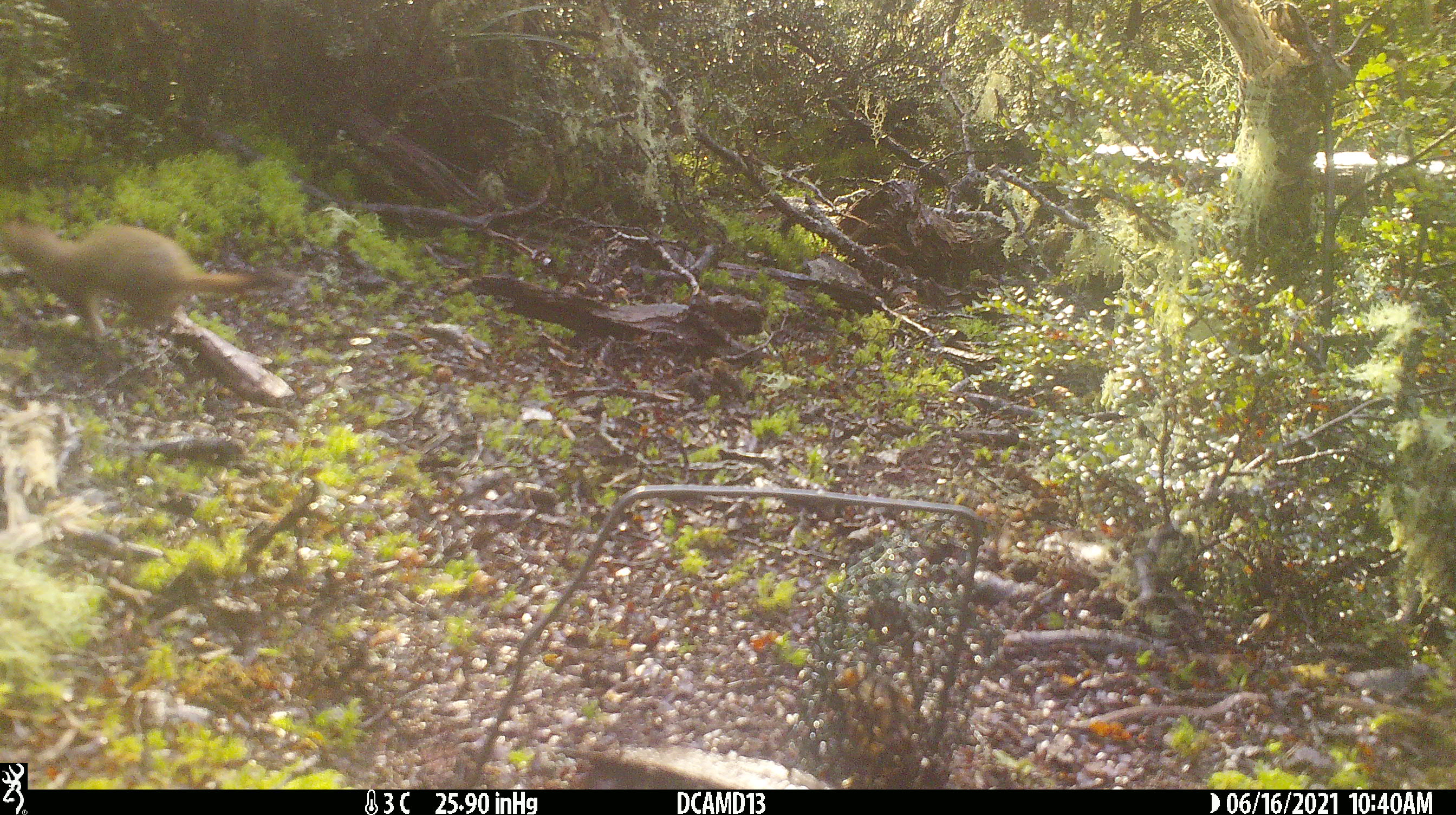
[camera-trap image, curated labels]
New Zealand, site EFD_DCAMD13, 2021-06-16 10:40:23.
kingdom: Animalia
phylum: Chordata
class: Mammalia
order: Carnivora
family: Mustelidae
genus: Mustela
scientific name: Mustela erminea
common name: stoat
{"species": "stoat (Mustela erminea)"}